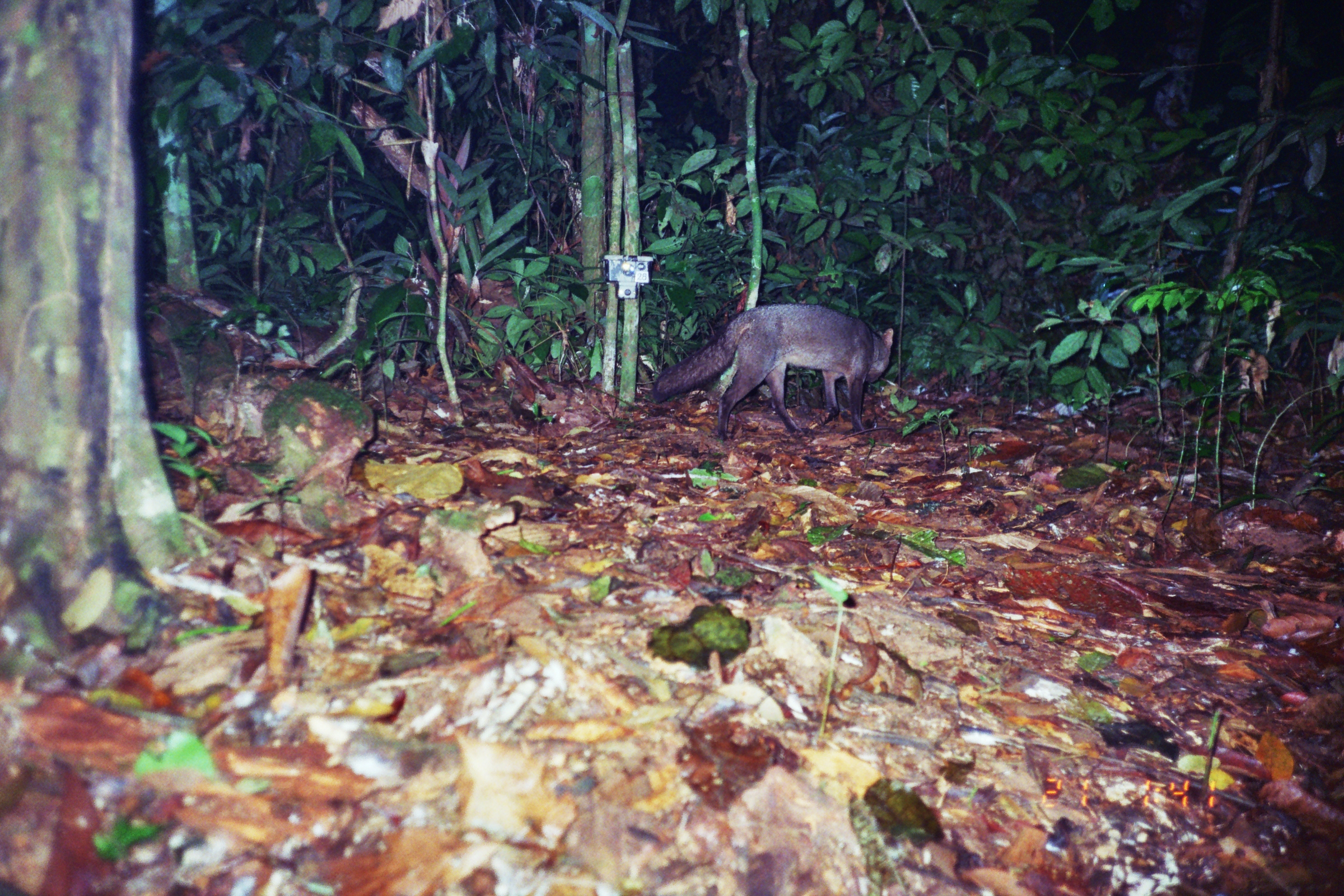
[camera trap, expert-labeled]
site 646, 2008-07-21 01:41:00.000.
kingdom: Animalia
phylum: Chordata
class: Mammalia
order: Carnivora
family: Canidae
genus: Atelocynus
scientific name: Atelocynus microtis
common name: short-eared dog